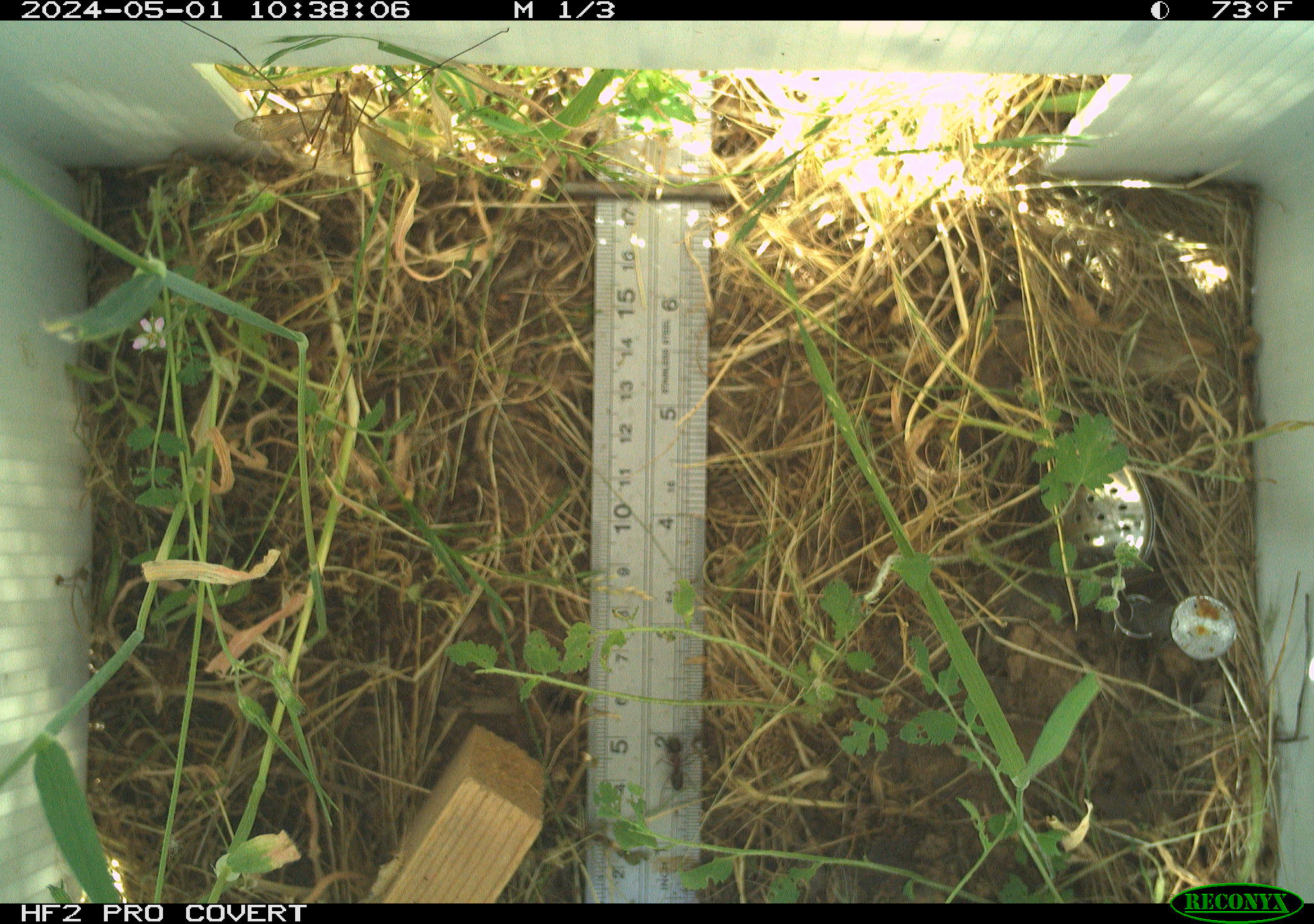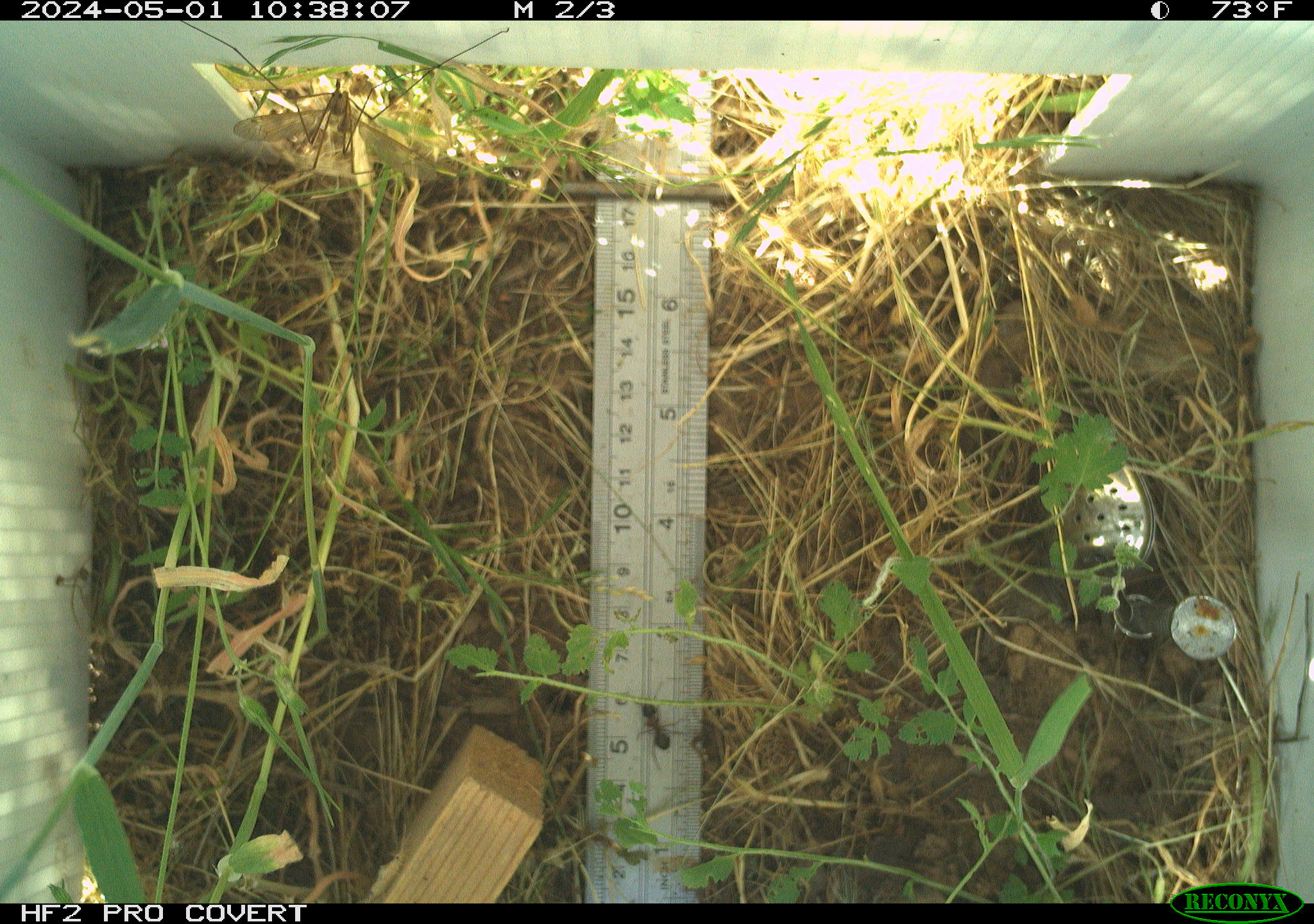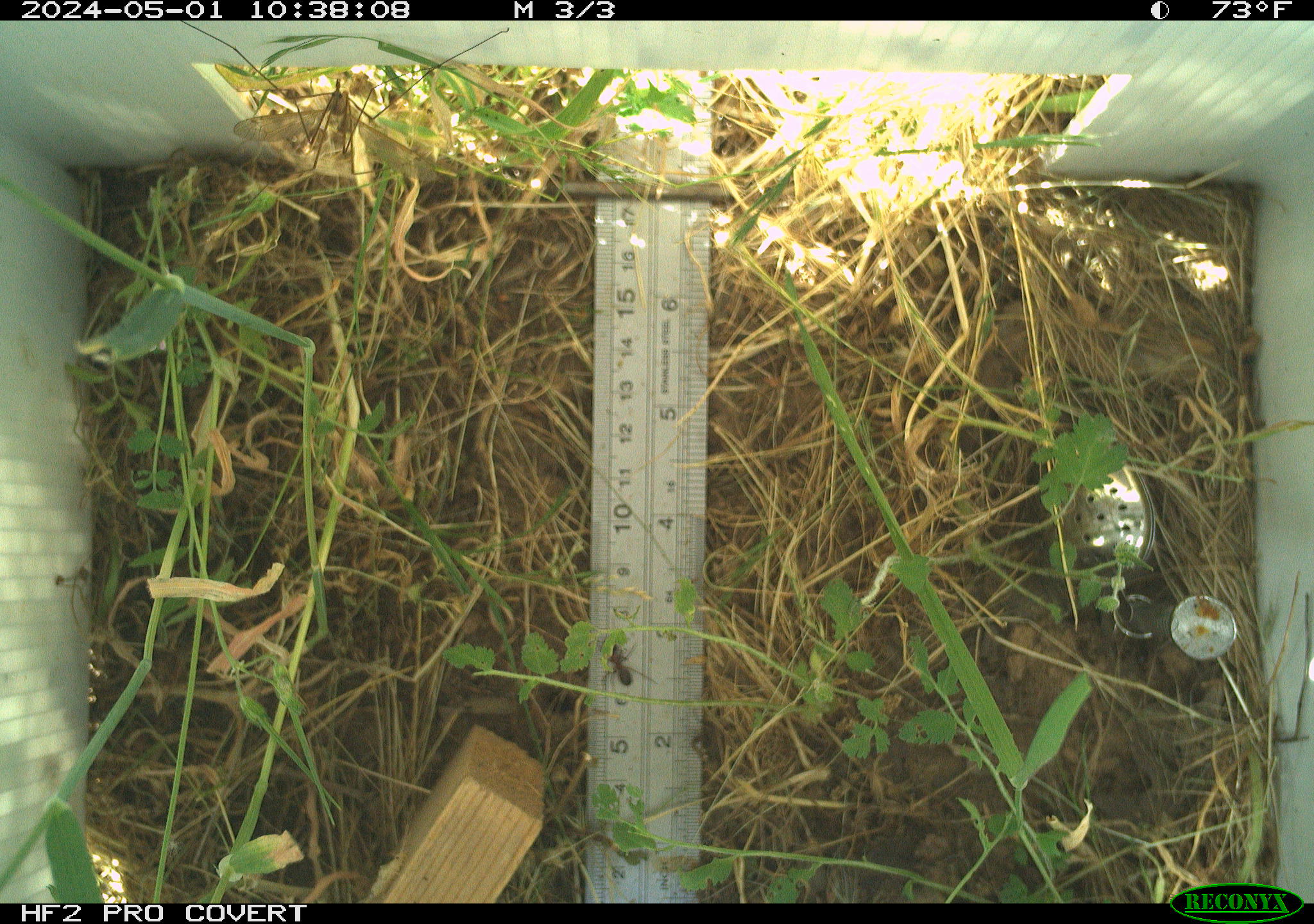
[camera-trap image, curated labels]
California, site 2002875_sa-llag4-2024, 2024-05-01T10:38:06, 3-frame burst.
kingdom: Animalia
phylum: Arthropoda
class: Insecta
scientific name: Insecta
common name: insect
Insect (Insecta).